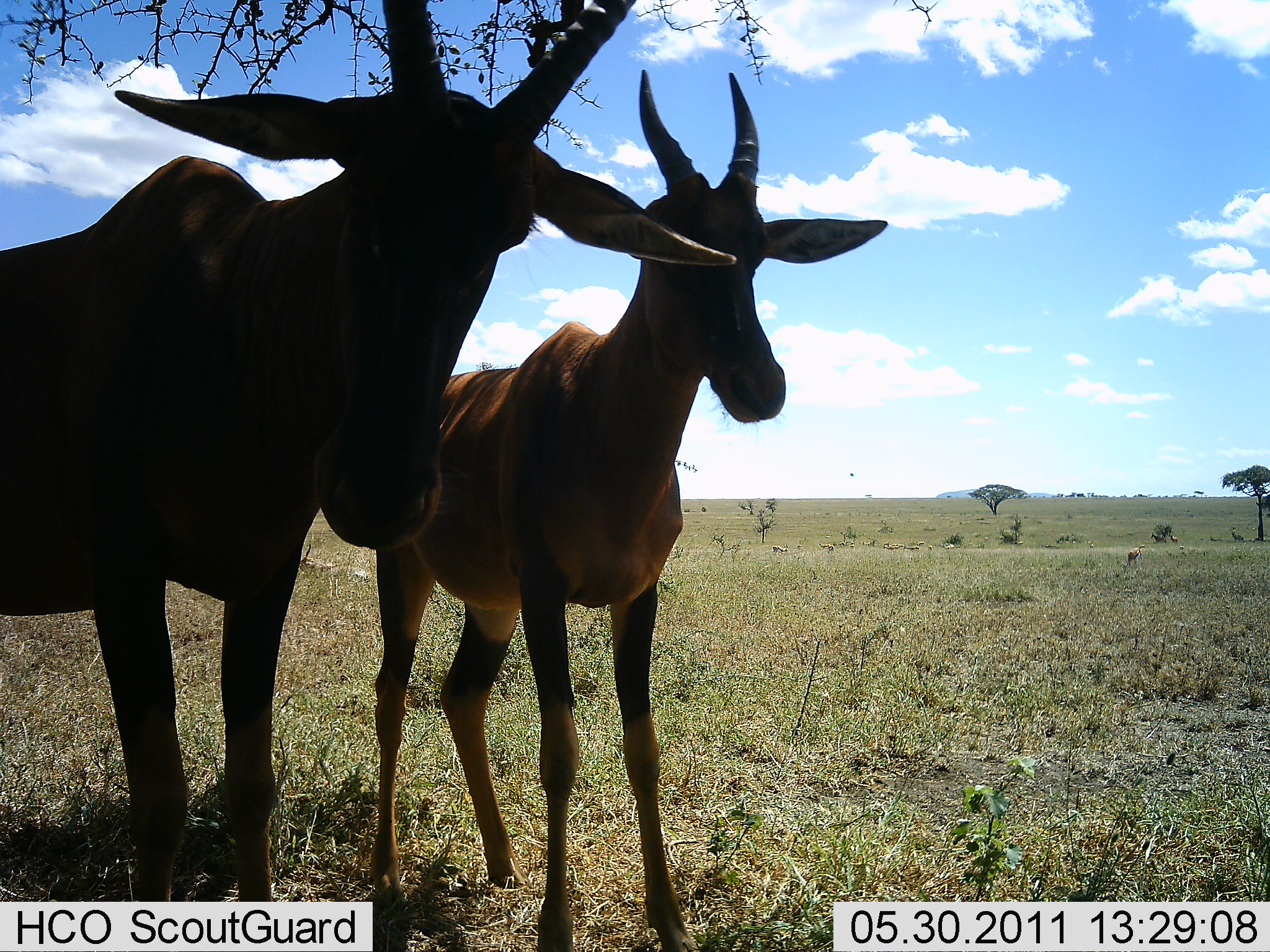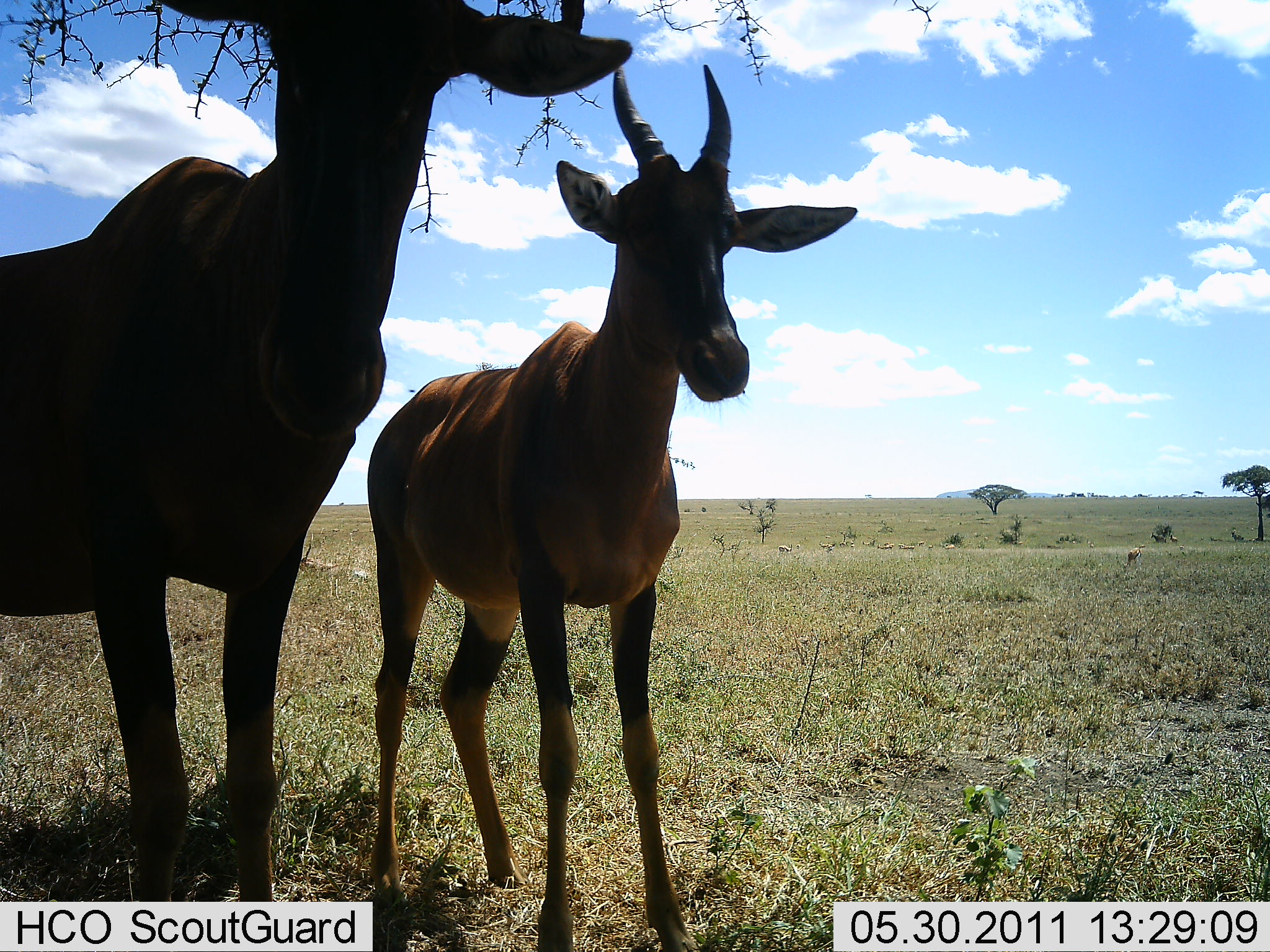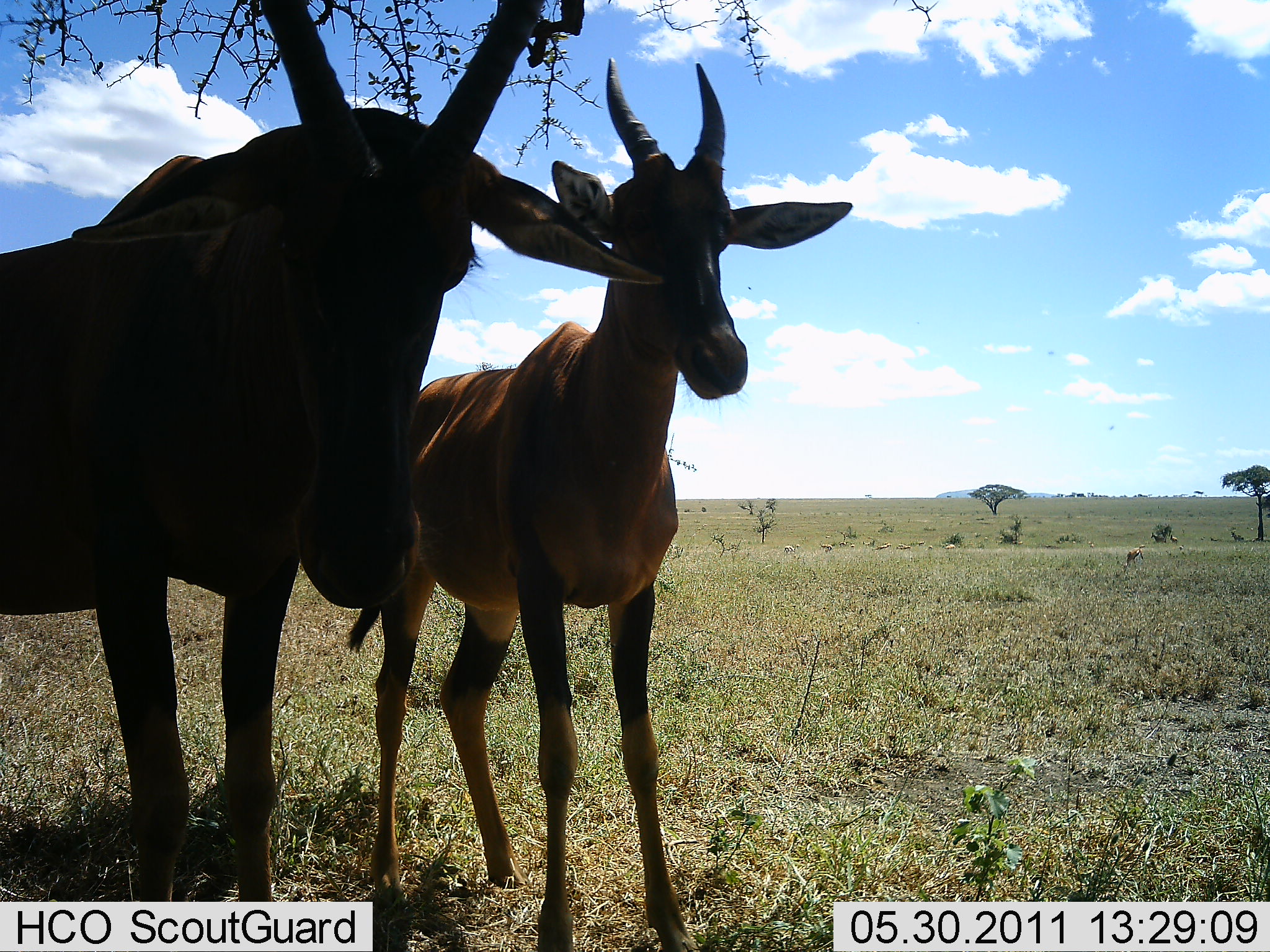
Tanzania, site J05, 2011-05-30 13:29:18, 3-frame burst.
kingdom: Animalia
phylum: Chordata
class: Mammalia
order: Artiodactyla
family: Bovidae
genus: Damaliscus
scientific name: Damaliscus lunatus jimela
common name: topi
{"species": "topi (Damaliscus lunatus jimela)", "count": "2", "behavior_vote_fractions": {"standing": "100%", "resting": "0%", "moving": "0%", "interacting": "0%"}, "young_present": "0%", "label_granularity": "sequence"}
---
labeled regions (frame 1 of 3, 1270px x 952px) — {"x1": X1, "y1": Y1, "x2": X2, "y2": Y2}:
animal: {"x1": 0, "y1": 0, "x2": 741, "y2": 899}; {"x1": 362, "y1": 67, "x2": 890, "y2": 951}; {"x1": 1125, "y1": 544, "x2": 1146, "y2": 568}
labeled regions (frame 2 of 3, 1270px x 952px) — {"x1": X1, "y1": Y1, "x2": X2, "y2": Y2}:
animal: {"x1": 0, "y1": 0, "x2": 634, "y2": 818}; {"x1": 369, "y1": 55, "x2": 857, "y2": 819}; {"x1": 1123, "y1": 544, "x2": 1147, "y2": 568}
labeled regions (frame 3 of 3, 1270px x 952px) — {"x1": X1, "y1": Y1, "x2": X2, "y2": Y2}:
animal: {"x1": 4, "y1": 0, "x2": 662, "y2": 899}; {"x1": 341, "y1": 50, "x2": 766, "y2": 950}; {"x1": 1124, "y1": 544, "x2": 1146, "y2": 571}